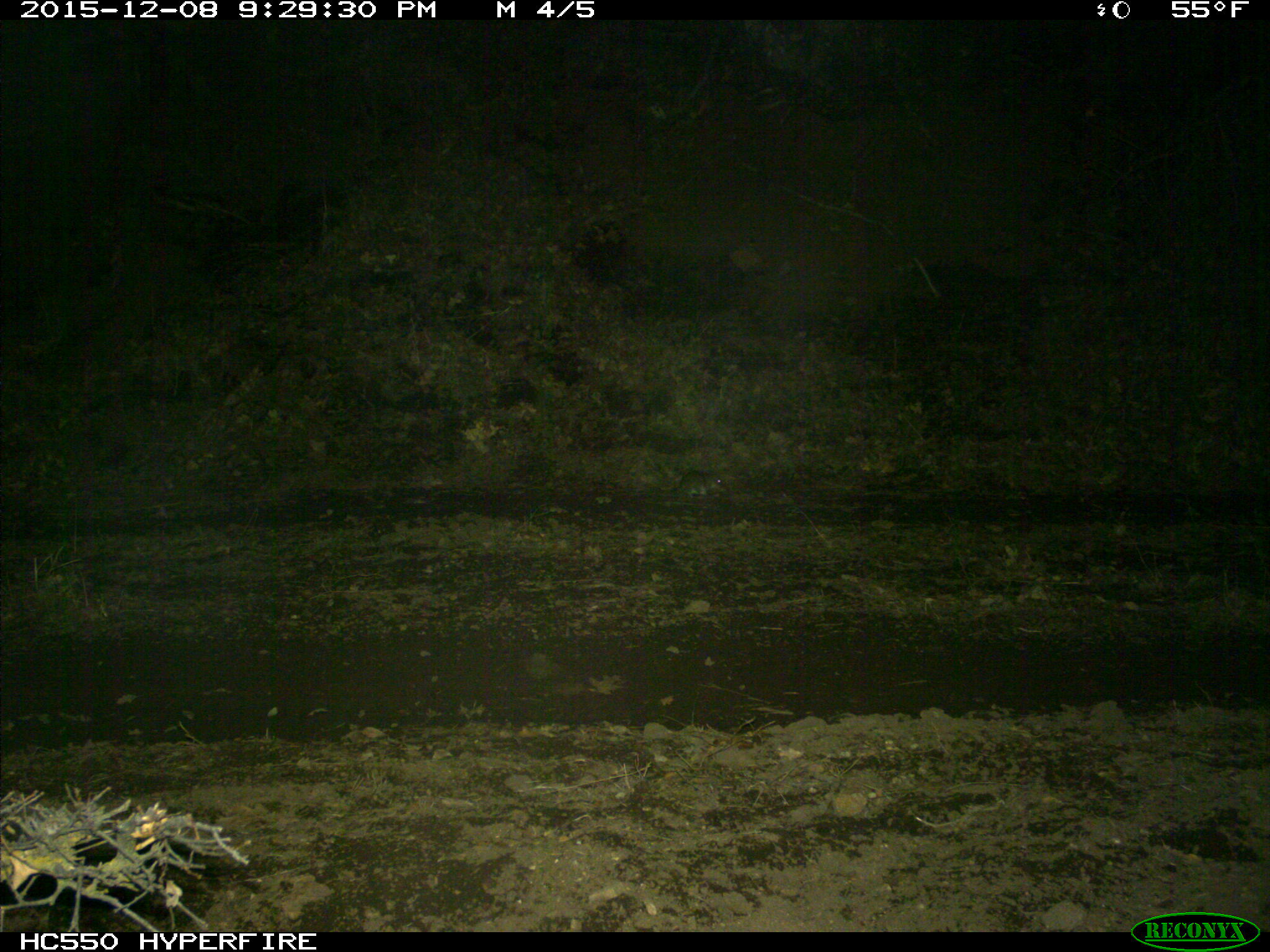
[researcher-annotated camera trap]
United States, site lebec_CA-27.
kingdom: Animalia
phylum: Chordata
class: Mammalia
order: Rodentia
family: Cricetidae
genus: Neotoma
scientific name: Neotoma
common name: pack rat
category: unidentified pack rat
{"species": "unidentified pack rat (pack rat) (Neotoma)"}